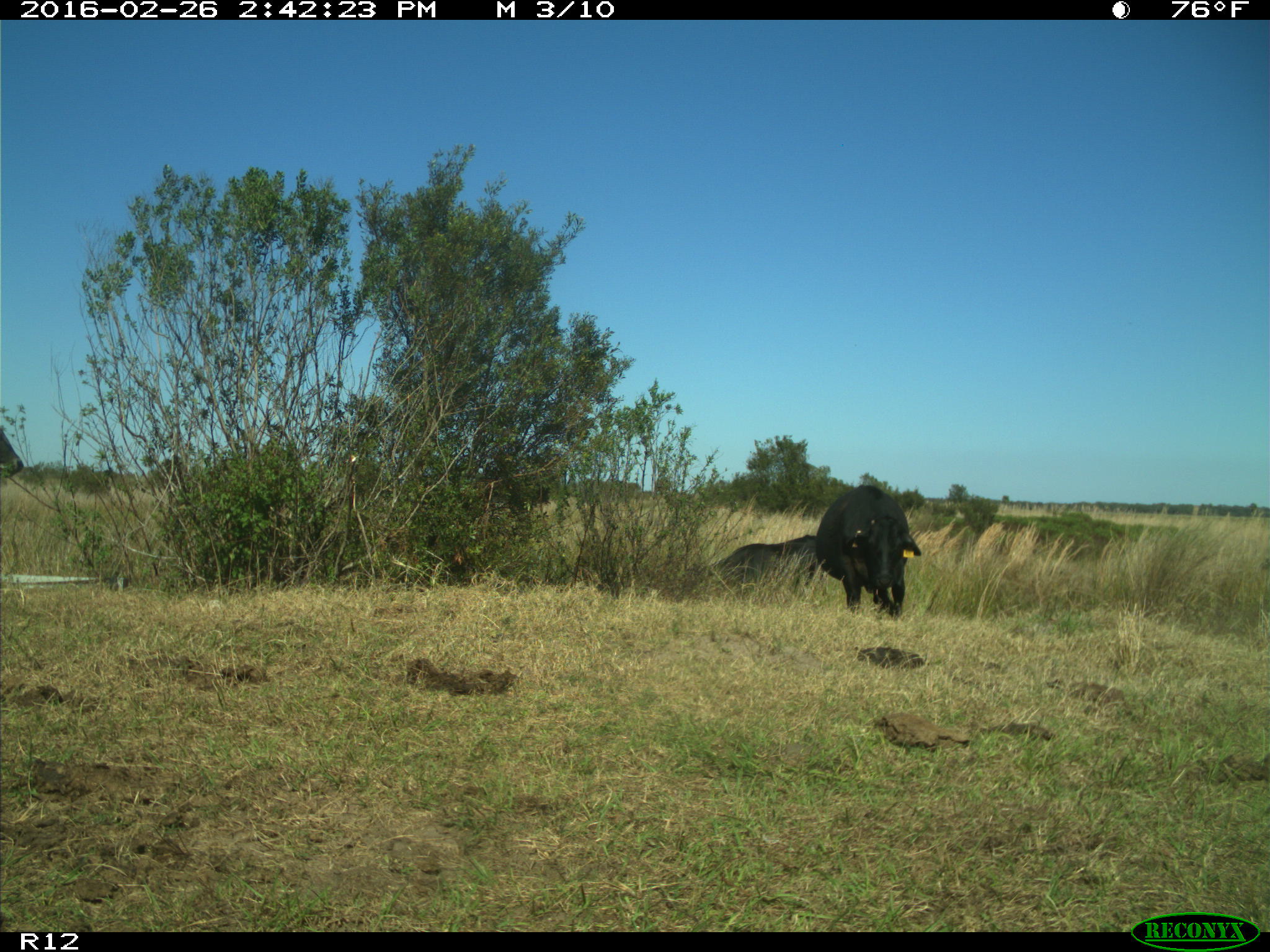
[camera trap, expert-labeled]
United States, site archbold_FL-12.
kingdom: Animalia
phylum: Chordata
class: Mammalia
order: Artiodactyla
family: Bovidae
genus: Bos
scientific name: Bos taurus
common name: domestic cow